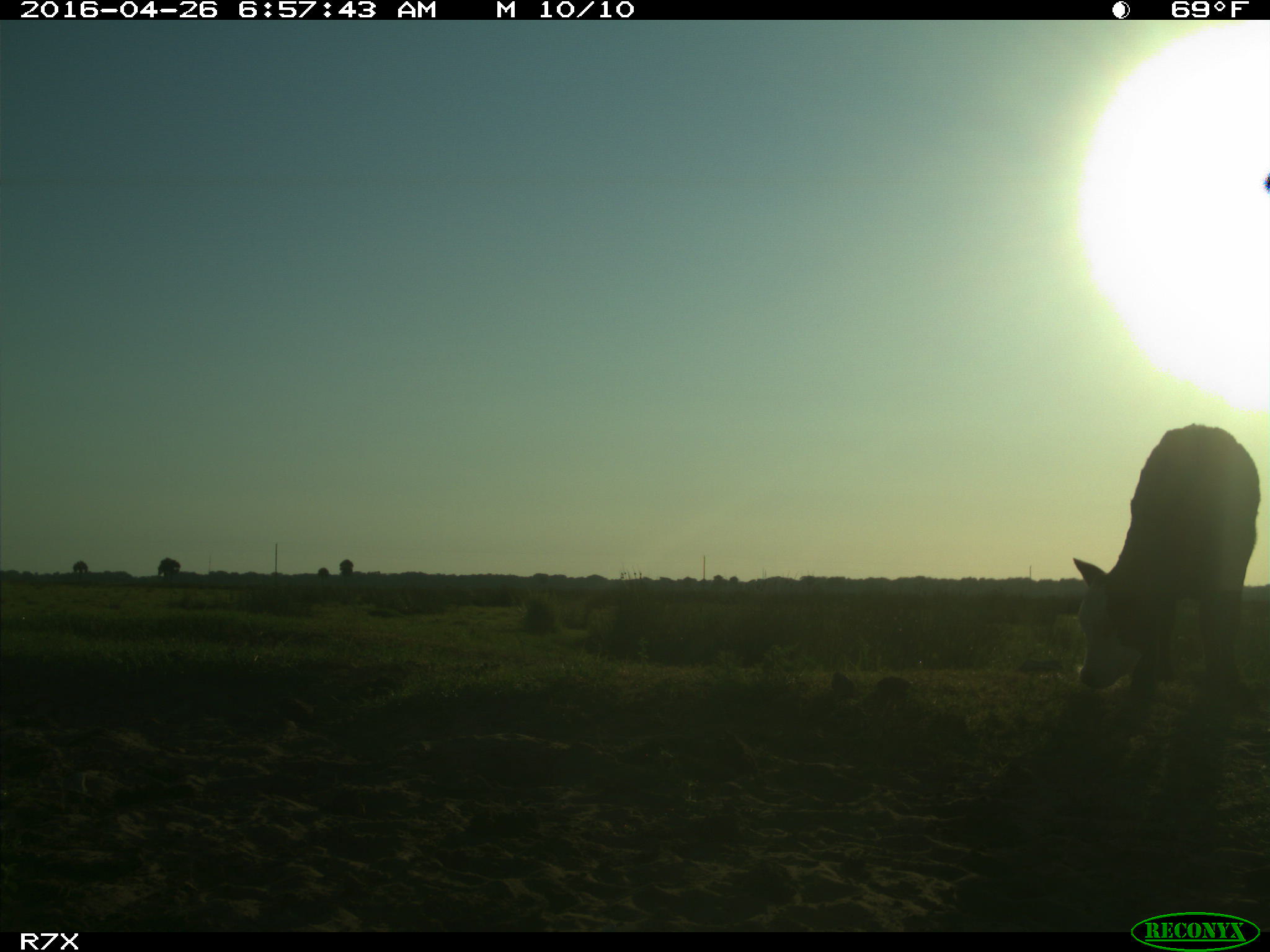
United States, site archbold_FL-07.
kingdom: Animalia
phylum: Chordata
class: Mammalia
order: Artiodactyla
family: Bovidae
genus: Bos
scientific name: Bos taurus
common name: domestic cow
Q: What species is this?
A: Bos taurus (domestic cow).